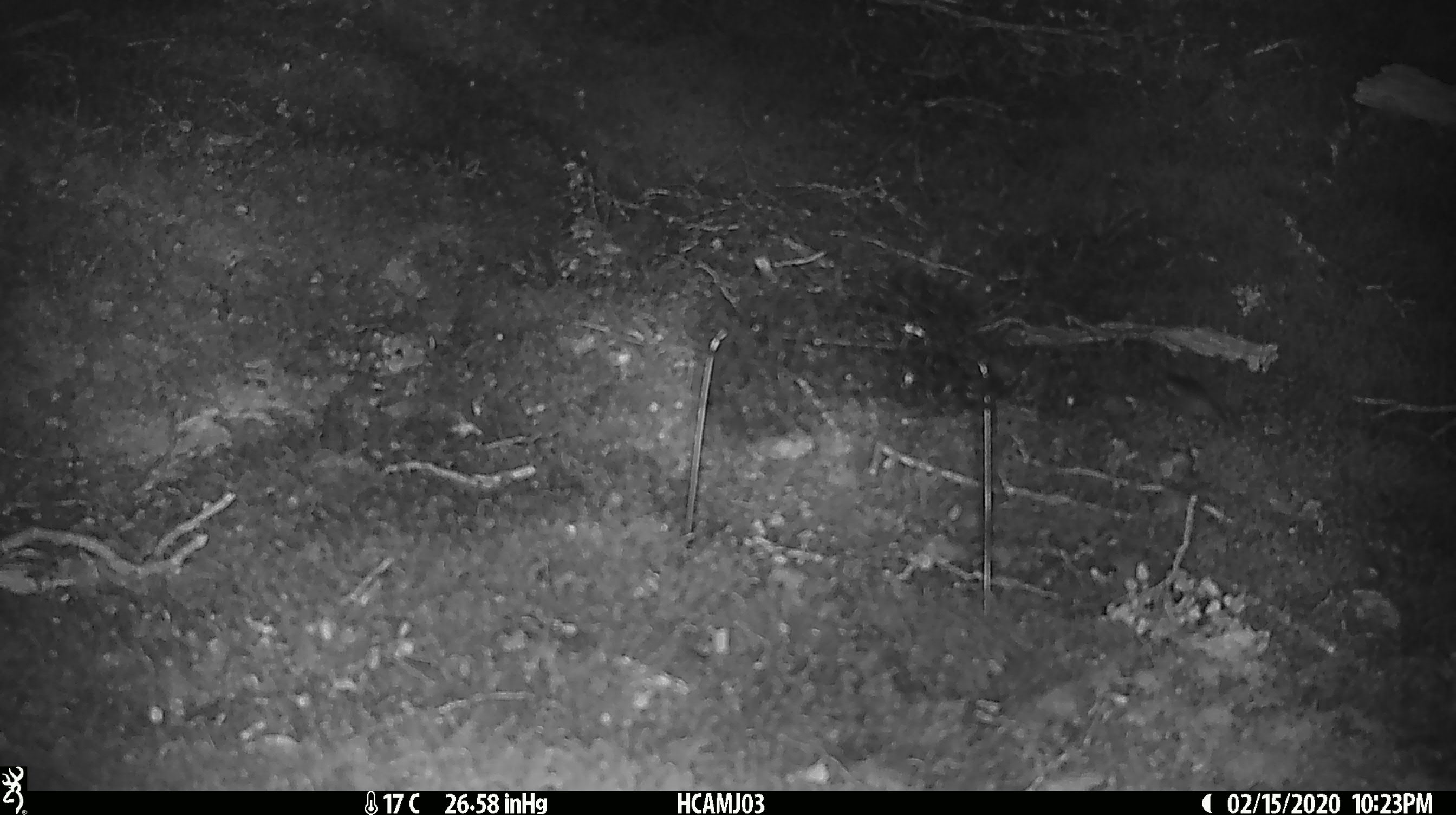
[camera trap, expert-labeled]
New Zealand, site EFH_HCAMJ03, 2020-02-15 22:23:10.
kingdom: Animalia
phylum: Chordata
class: Mammalia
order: Rodentia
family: Muridae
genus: Mus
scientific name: Mus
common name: mouse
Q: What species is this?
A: Mouse (Mus).